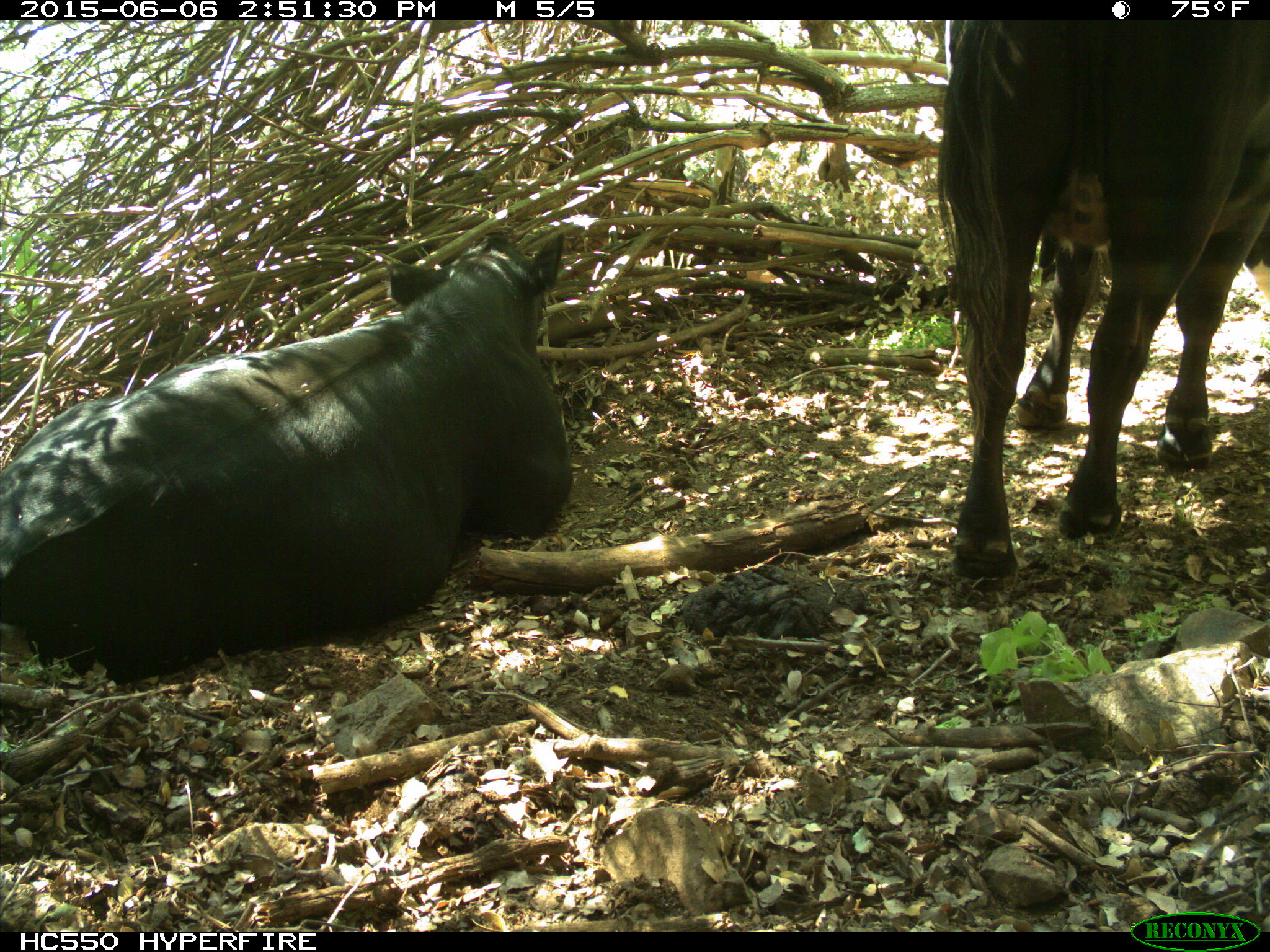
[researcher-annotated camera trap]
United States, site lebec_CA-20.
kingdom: Animalia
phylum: Chordata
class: Mammalia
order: Artiodactyla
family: Bovidae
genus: Bos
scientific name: Bos taurus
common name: domestic cow